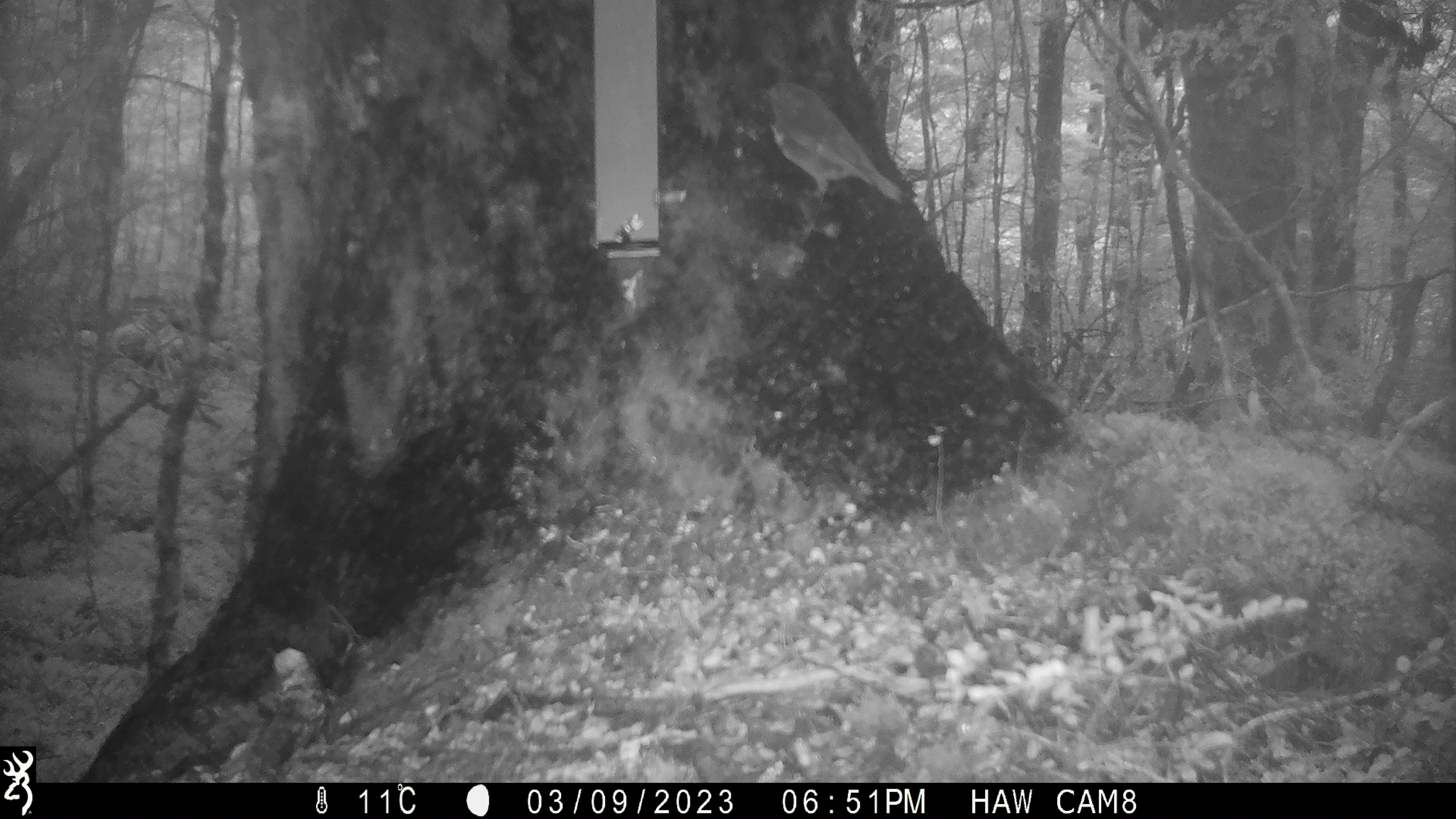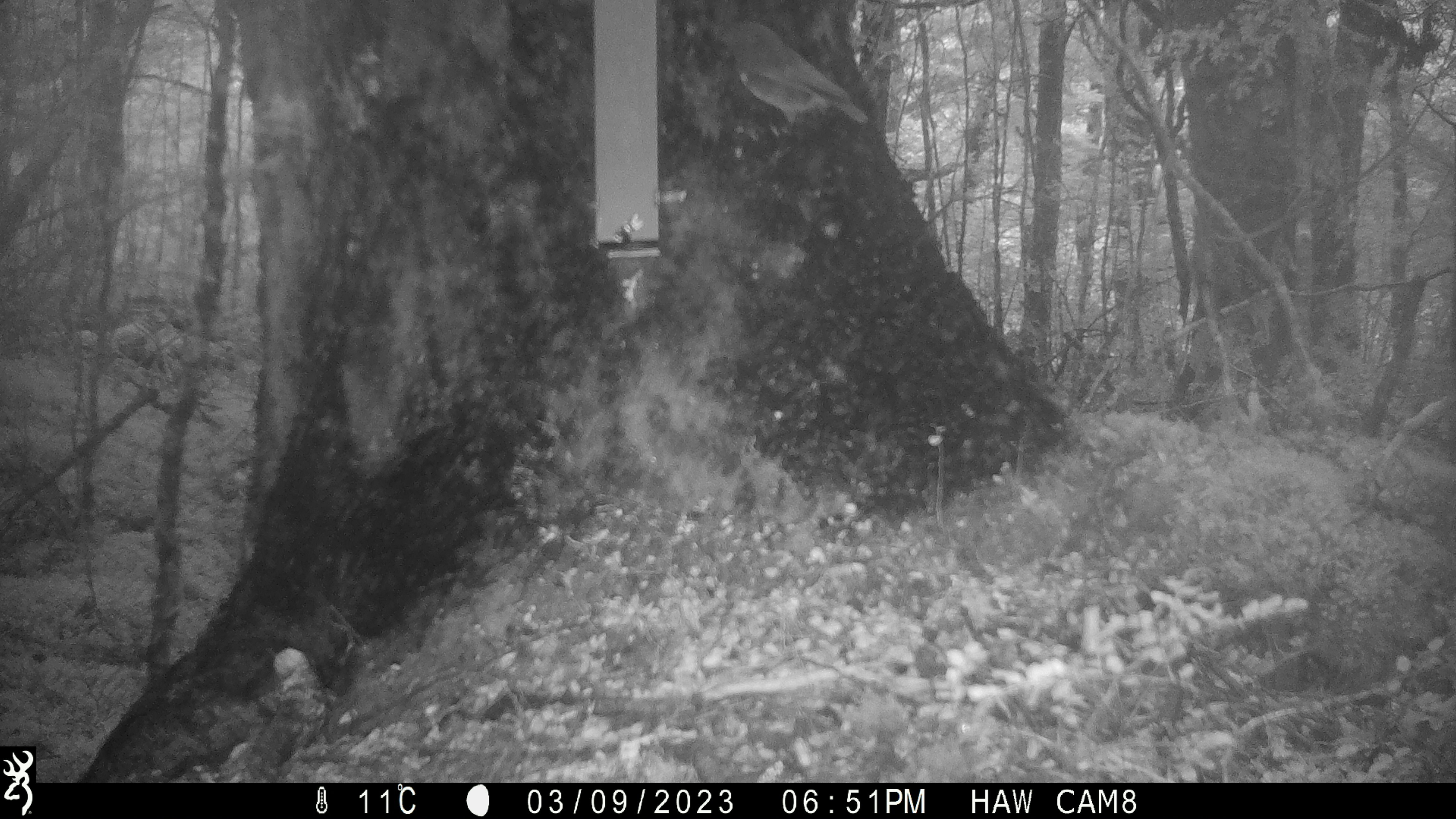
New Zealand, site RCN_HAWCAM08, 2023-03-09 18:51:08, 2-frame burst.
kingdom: Animalia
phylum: Chordata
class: Aves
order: Passeriformes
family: Petroicidae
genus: Petroica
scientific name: Petroica australis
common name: new zealand robin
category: robin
Robin (new zealand robin) (Petroica australis).